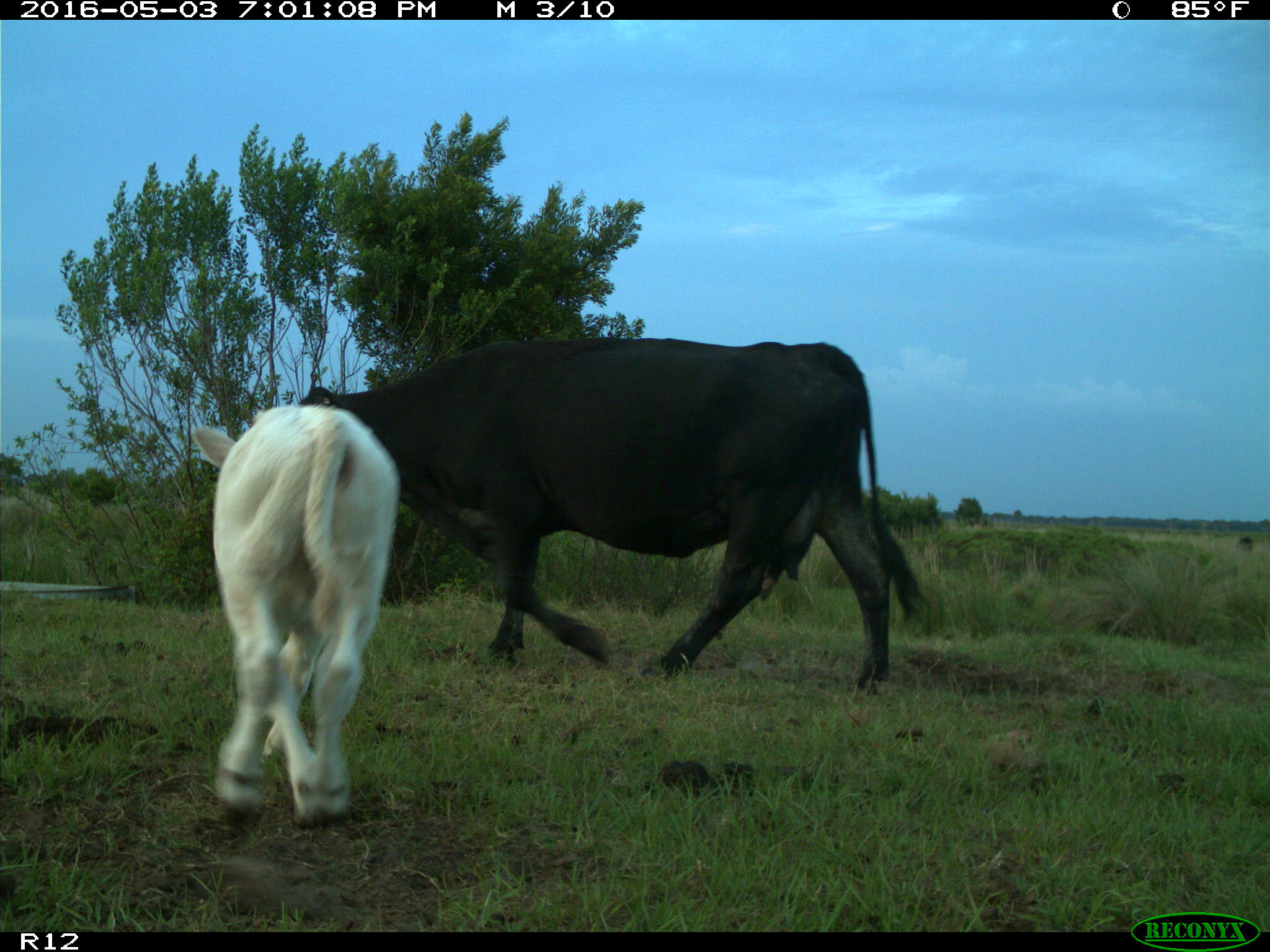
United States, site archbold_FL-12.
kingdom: Animalia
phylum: Chordata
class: Mammalia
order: Artiodactyla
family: Bovidae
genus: Bos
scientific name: Bos taurus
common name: domestic cow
Bos taurus (domestic cow).